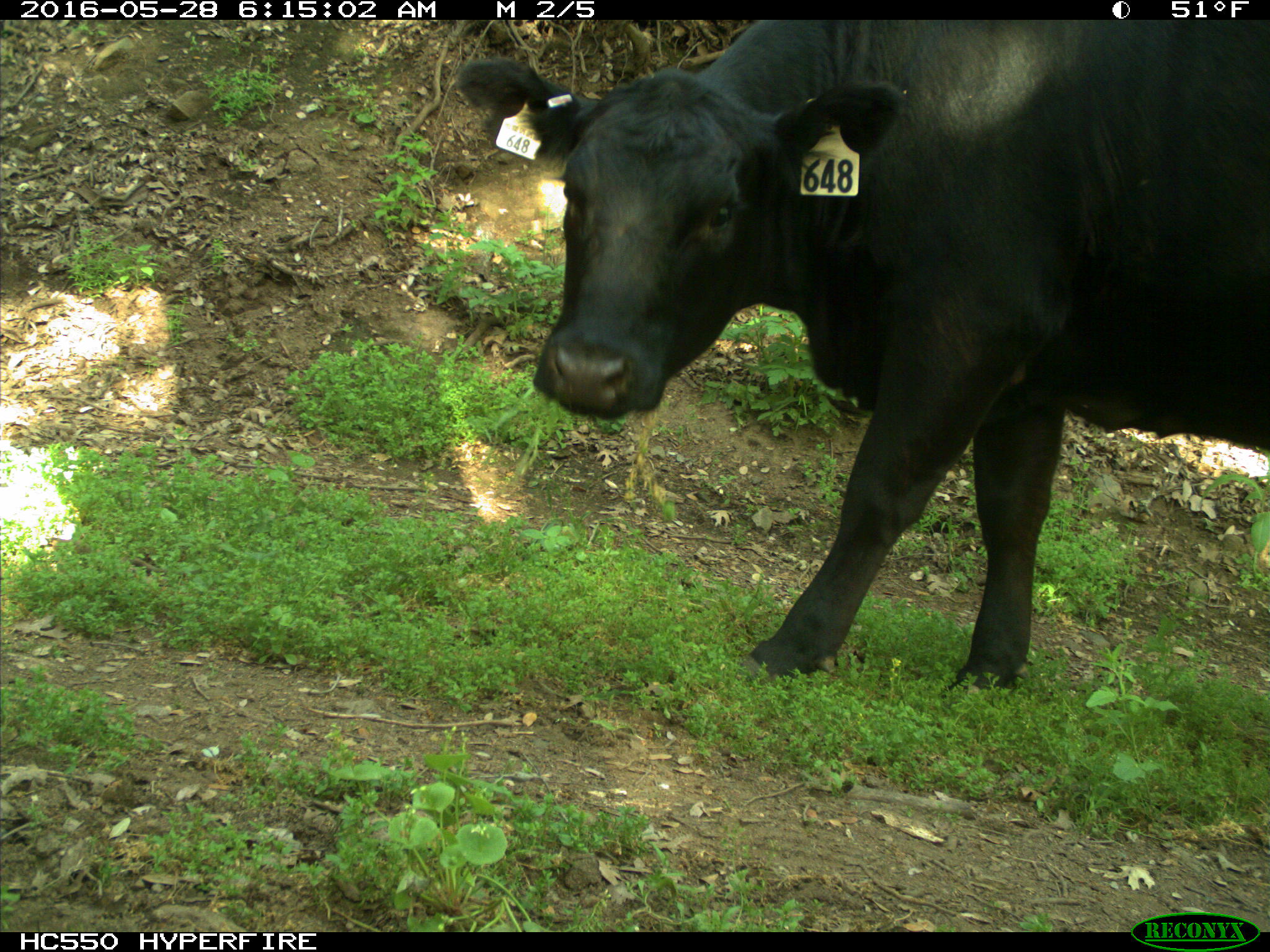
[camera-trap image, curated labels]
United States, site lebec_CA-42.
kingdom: Animalia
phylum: Chordata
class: Mammalia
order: Artiodactyla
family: Bovidae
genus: Bos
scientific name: Bos taurus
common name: domestic cow